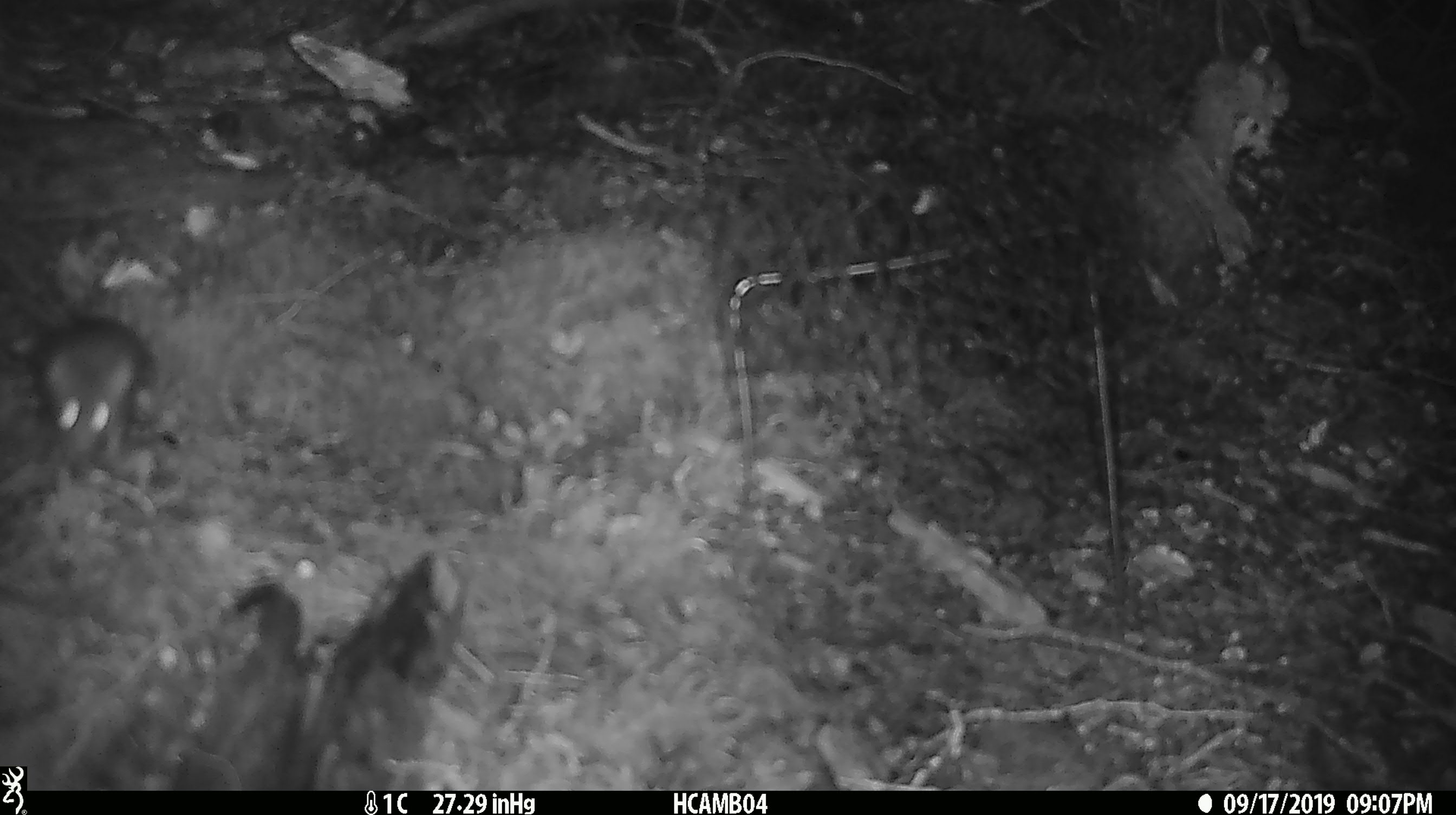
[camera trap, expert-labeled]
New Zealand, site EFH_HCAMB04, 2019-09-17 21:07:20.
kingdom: Animalia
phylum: Chordata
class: Mammalia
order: Rodentia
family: Muridae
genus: Mus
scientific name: Mus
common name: mouse